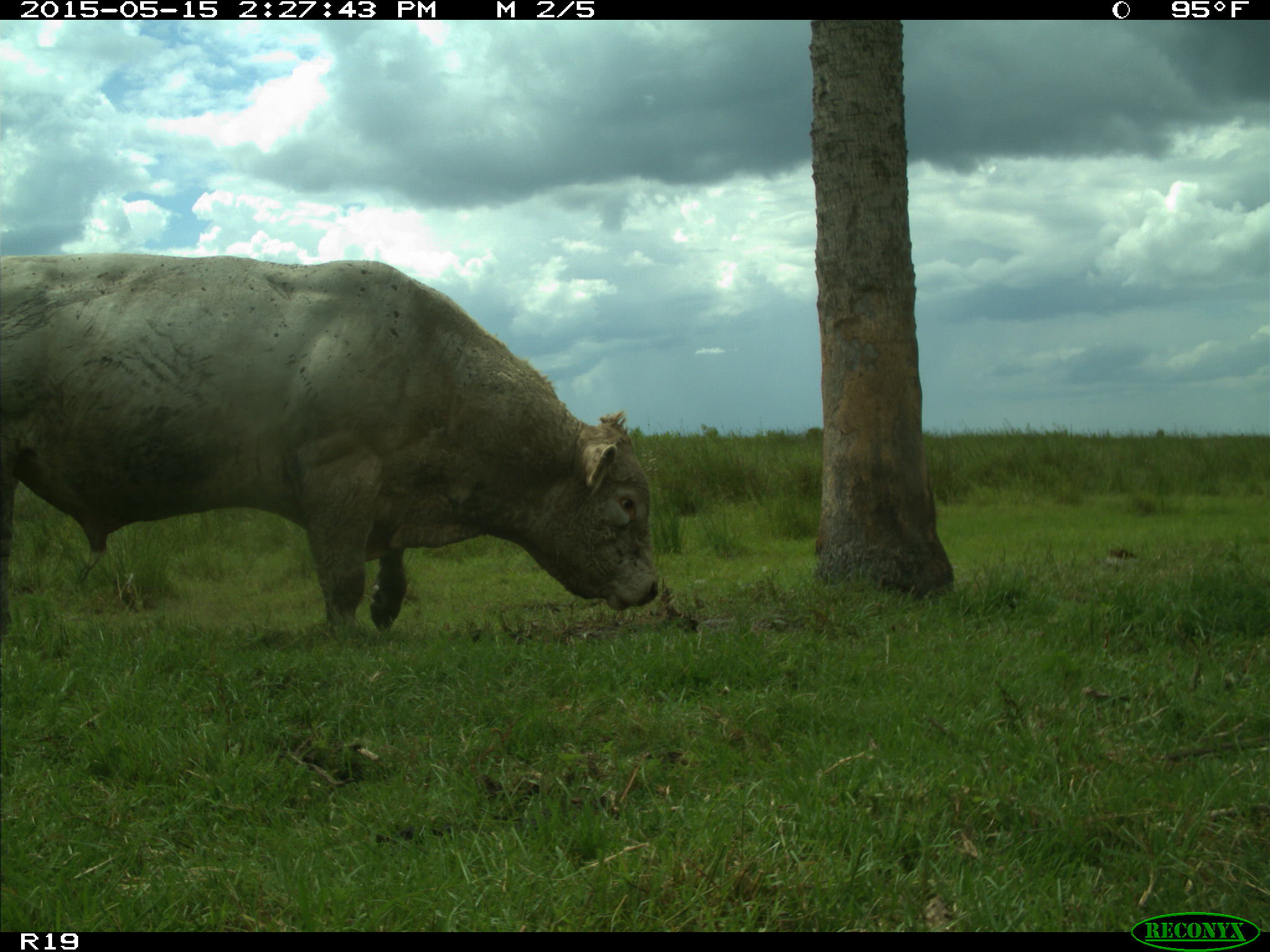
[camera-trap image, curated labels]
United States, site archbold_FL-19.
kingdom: Animalia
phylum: Chordata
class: Mammalia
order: Artiodactyla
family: Bovidae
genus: Bos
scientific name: Bos taurus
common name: domestic cow